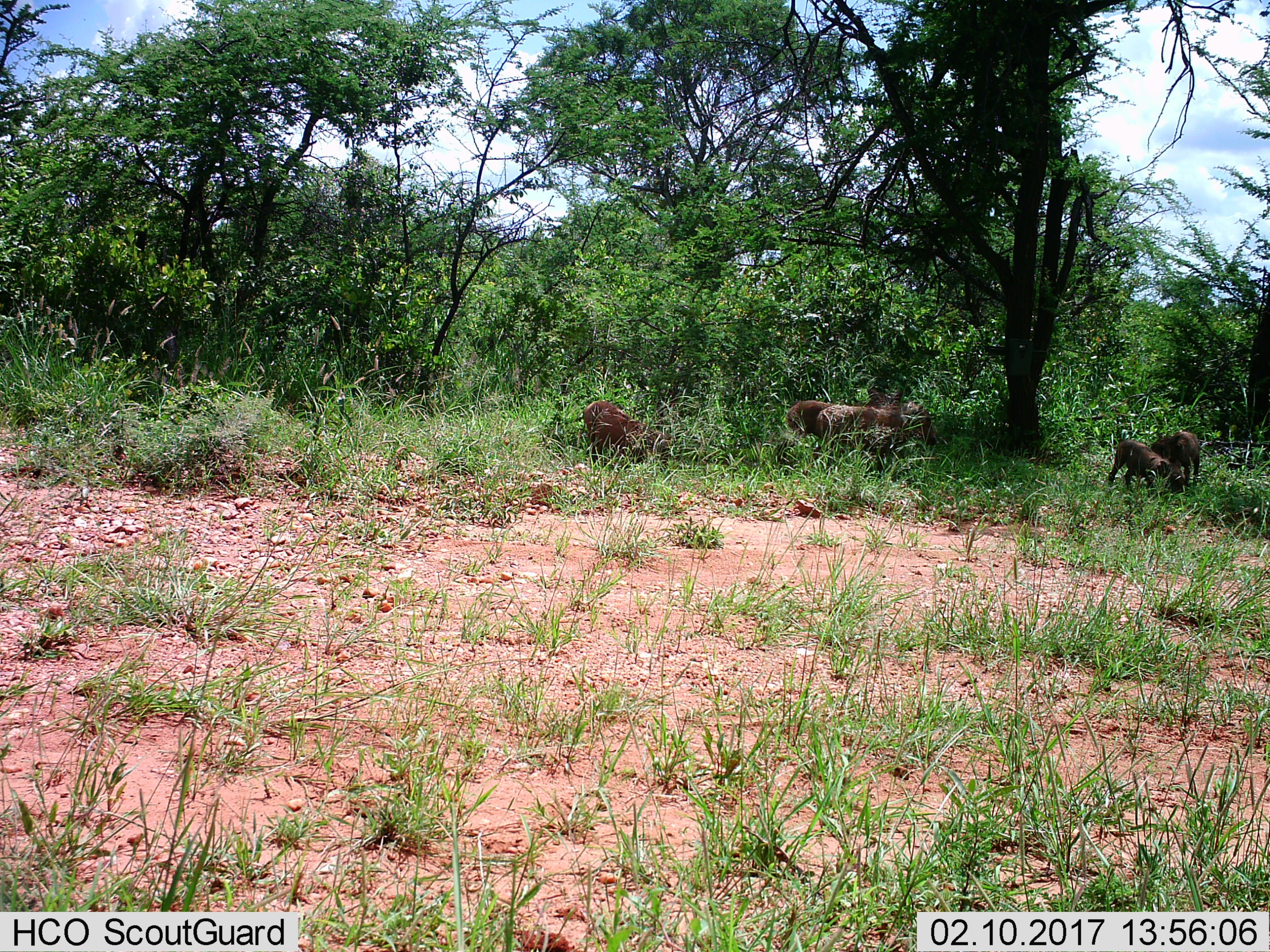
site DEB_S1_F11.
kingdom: Animalia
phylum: Chordata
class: Mammalia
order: Artiodactyla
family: Suidae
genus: Phacochoerus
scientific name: Phacochoerus africanus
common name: warthog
Warthog (Phacochoerus africanus), count 5. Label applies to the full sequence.